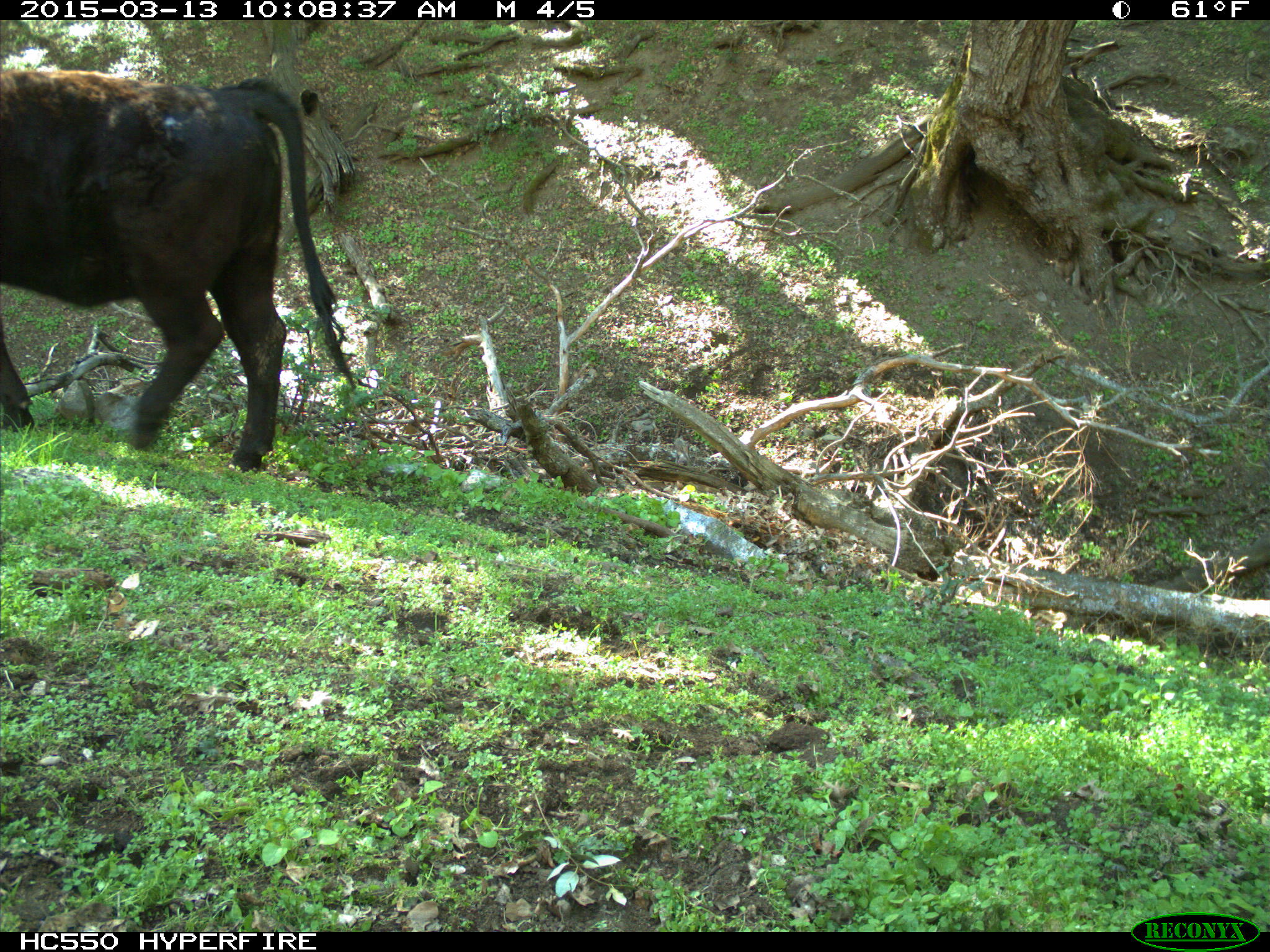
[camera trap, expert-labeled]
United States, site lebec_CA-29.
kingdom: Animalia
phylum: Chordata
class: Mammalia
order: Artiodactyla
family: Bovidae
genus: Bos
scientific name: Bos taurus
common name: domestic cow